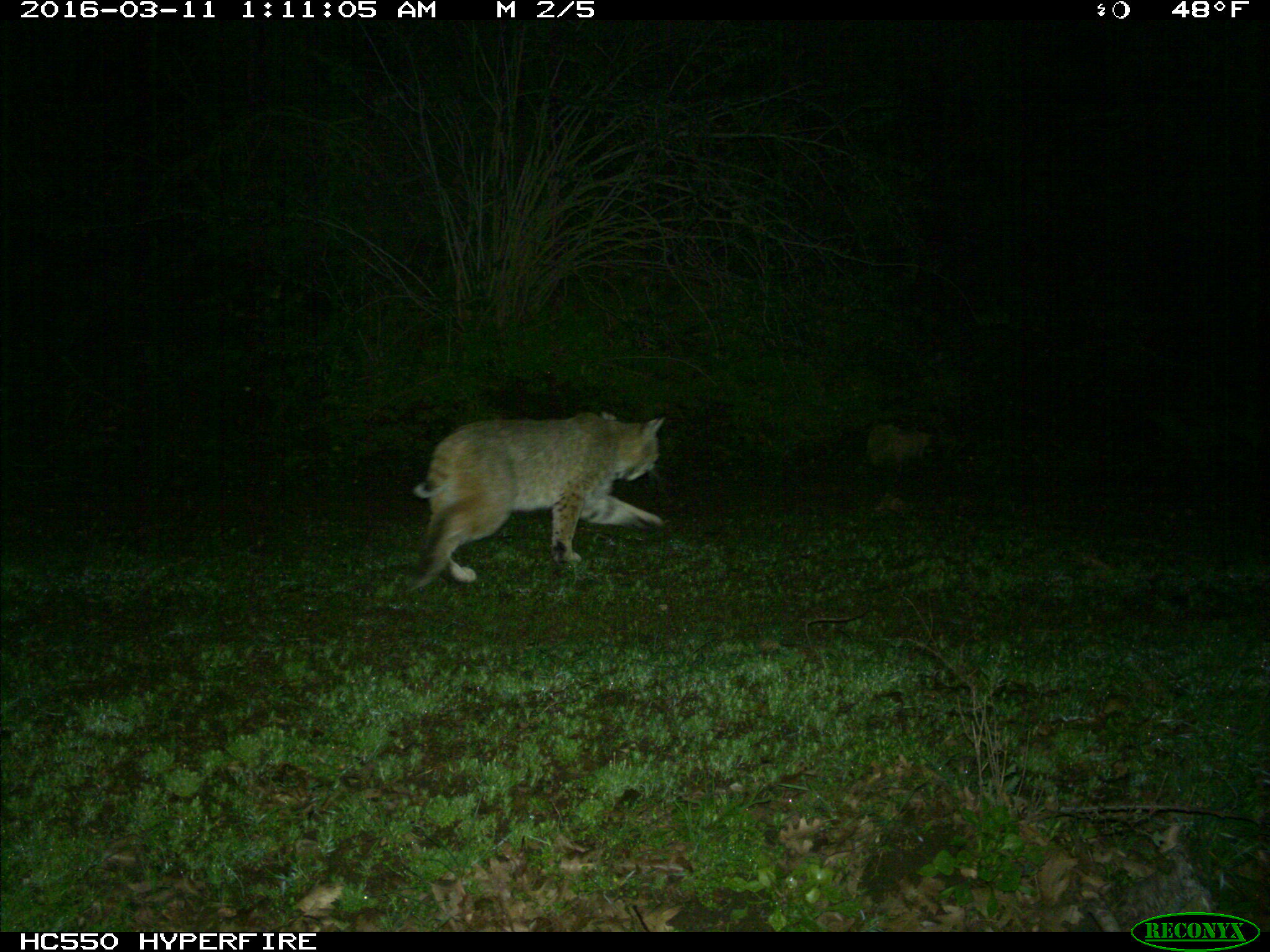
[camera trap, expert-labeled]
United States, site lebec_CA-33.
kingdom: Animalia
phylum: Chordata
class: Mammalia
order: Carnivora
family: Felidae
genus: Lynx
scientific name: Lynx rufus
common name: bobcat